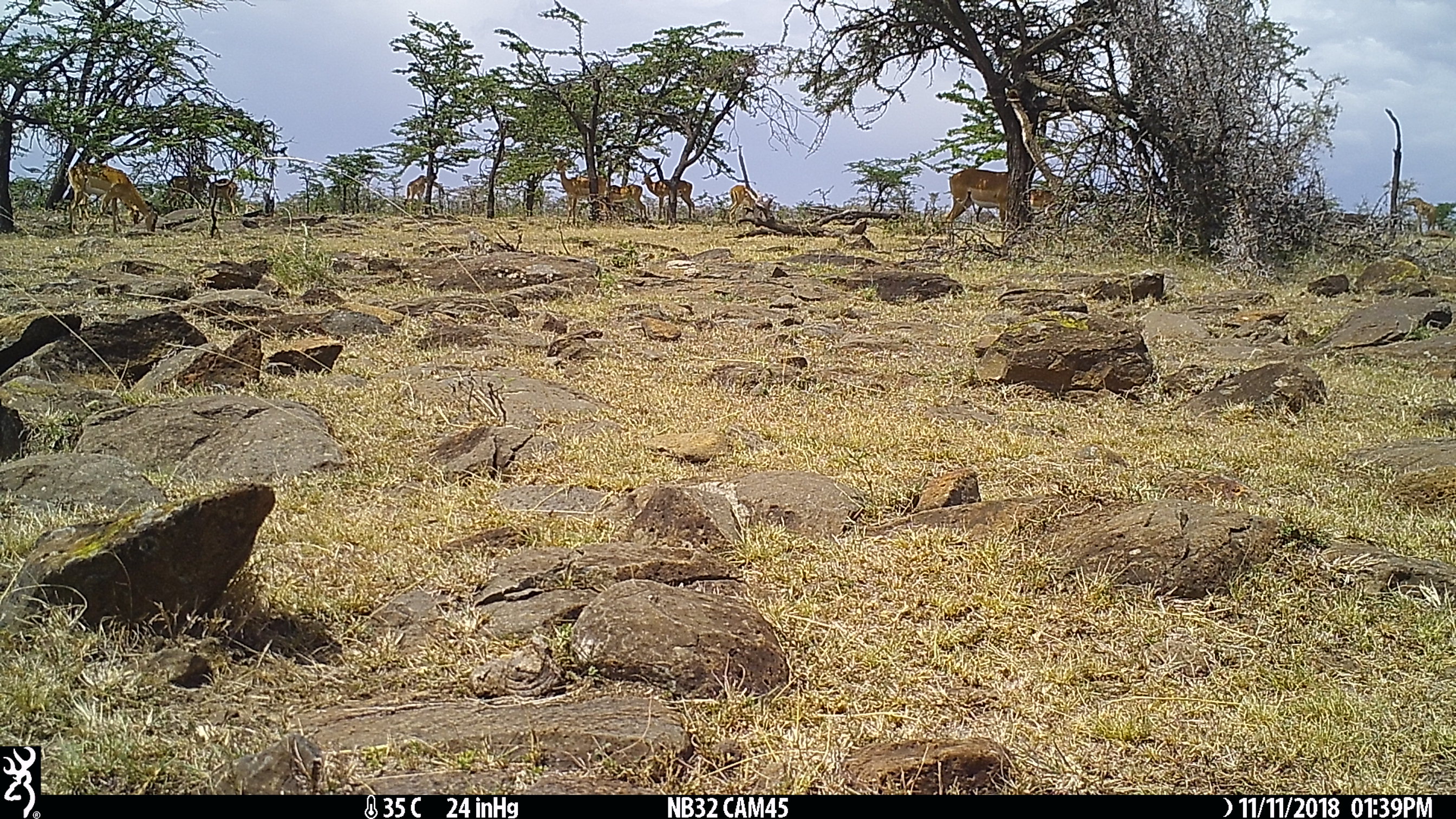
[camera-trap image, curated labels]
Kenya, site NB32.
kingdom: Animalia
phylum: Chordata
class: Mammalia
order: Artiodactyla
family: Bovidae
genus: Aepyceros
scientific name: Aepyceros melampus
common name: impala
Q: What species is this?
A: Impala (Aepyceros melampus).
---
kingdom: Animalia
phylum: Chordata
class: Mammalia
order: Artiodactyla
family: Giraffidae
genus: Giraffa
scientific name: Giraffa camelopardalis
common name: northern giraffe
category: giraffe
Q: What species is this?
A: Giraffe (northern giraffe) (Giraffa camelopardalis).